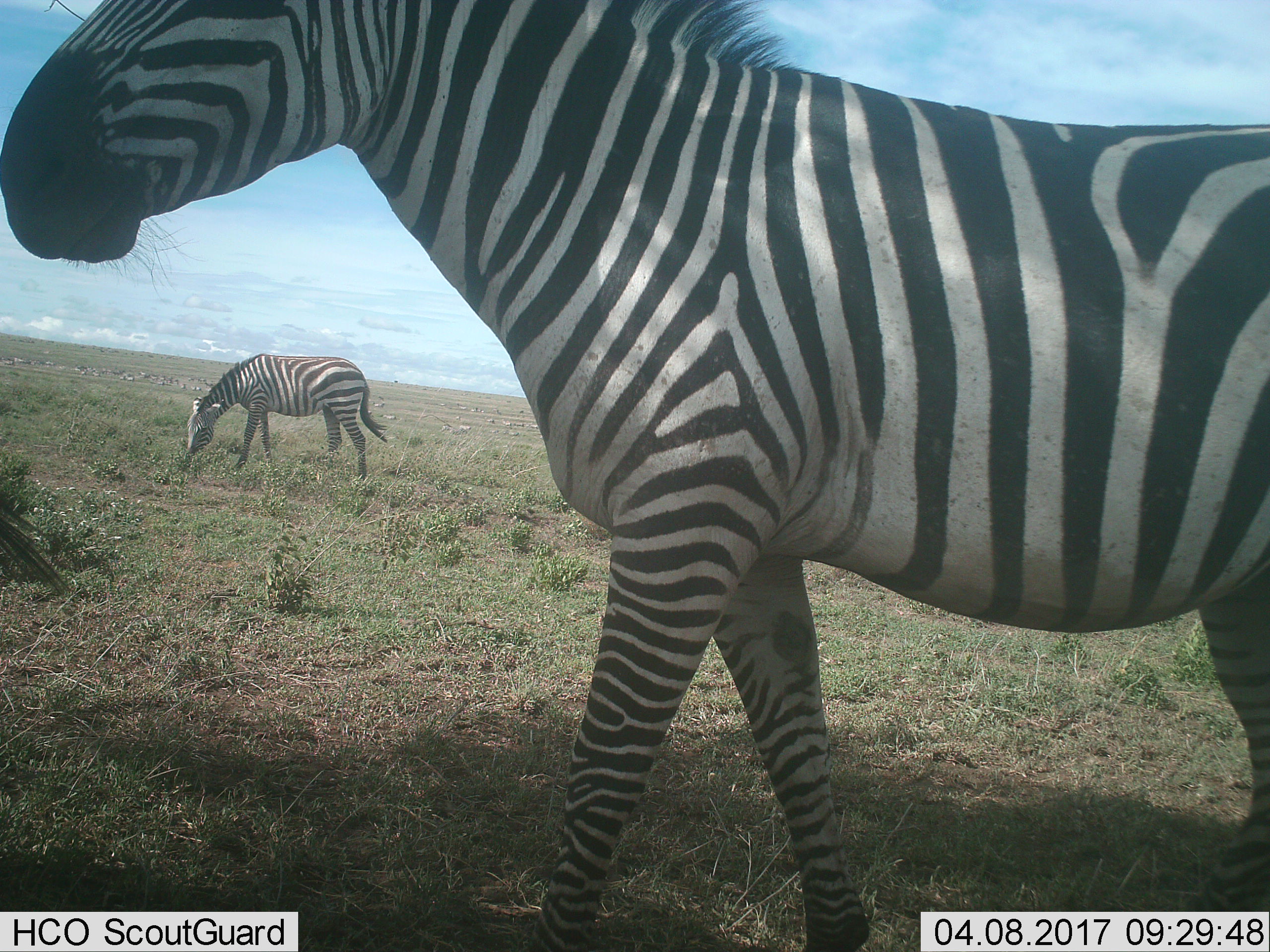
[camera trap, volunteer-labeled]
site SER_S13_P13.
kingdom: Animalia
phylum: Chordata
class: Mammalia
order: Perissodactyla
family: Equidae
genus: Equus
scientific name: Equus quagga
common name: plains zebra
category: zebraplains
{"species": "zebraplains (plains zebra) (Equus quagga)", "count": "2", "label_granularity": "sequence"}